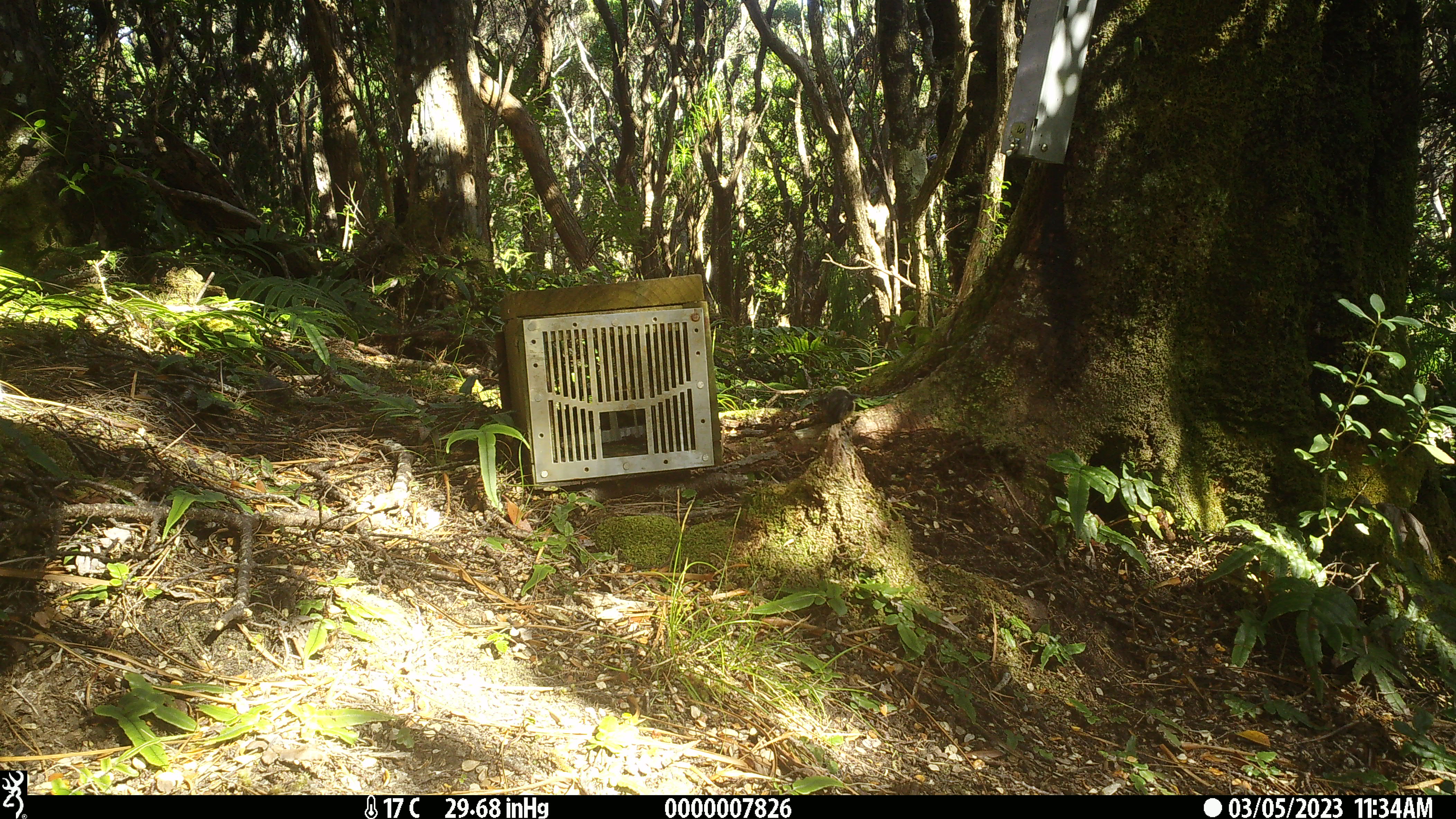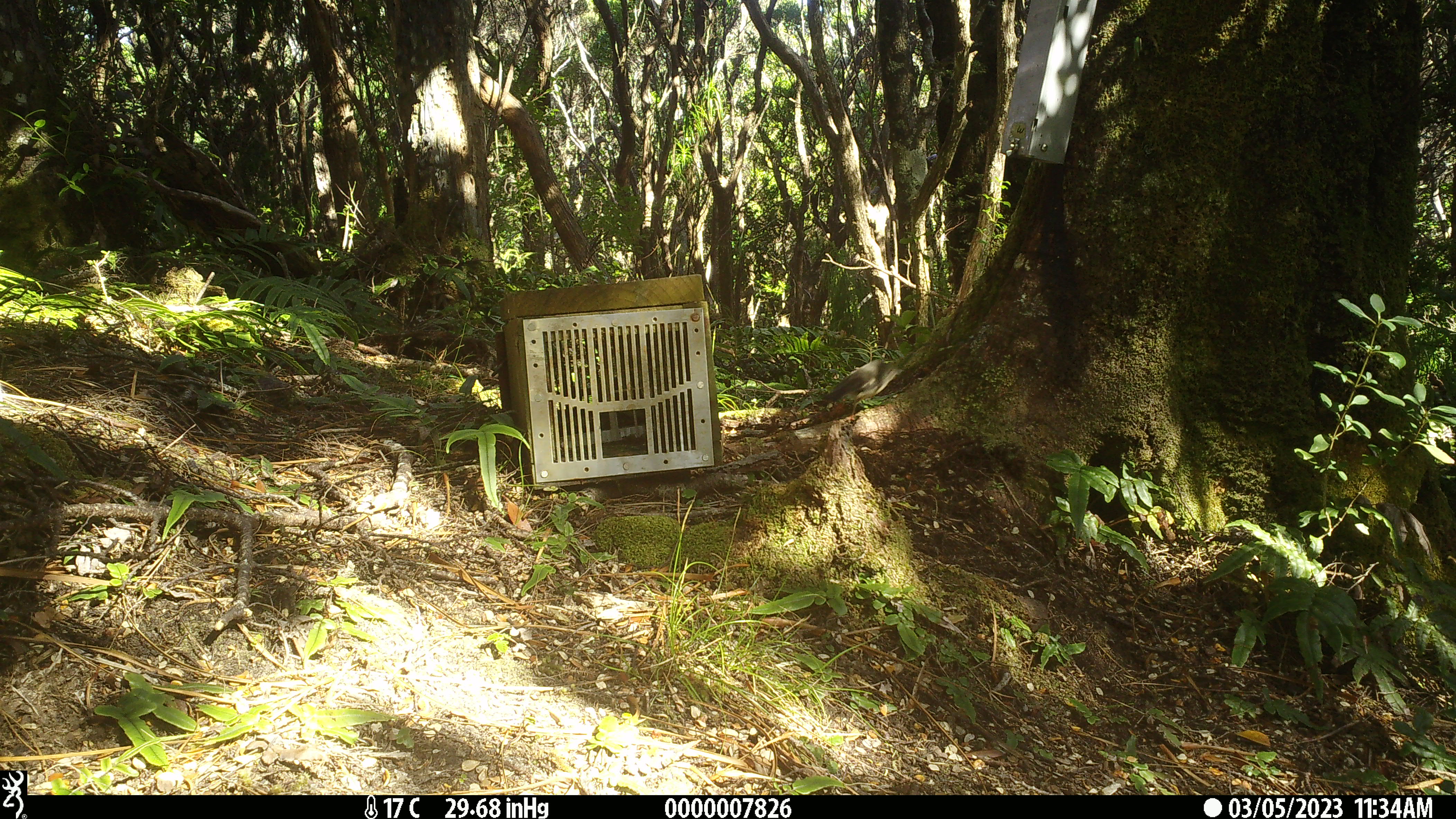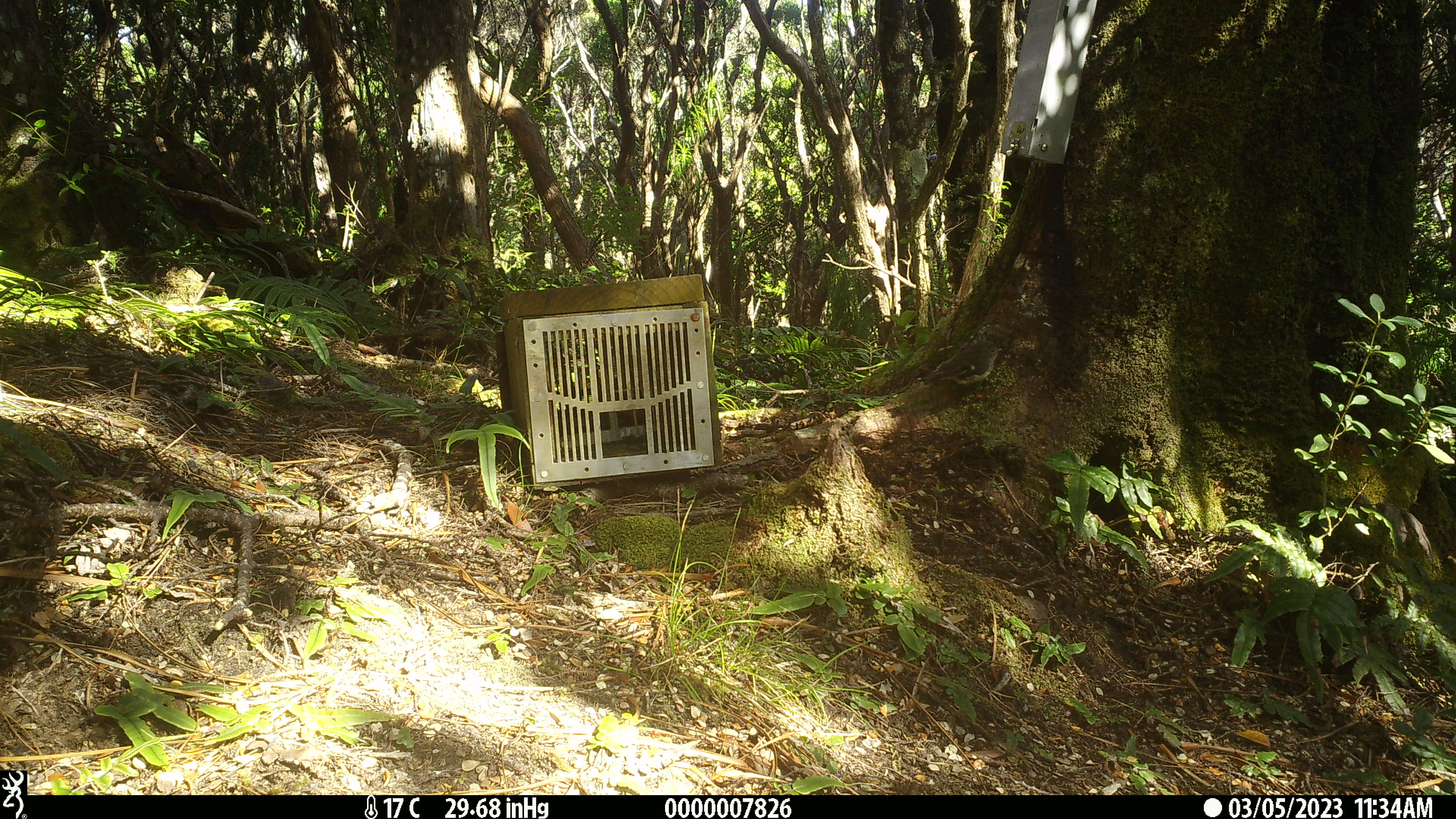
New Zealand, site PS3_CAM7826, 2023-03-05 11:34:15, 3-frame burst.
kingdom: Animalia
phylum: Chordata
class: Aves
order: Passeriformes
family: Petroicidae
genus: Petroica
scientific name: Petroica macrocephala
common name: tomtit